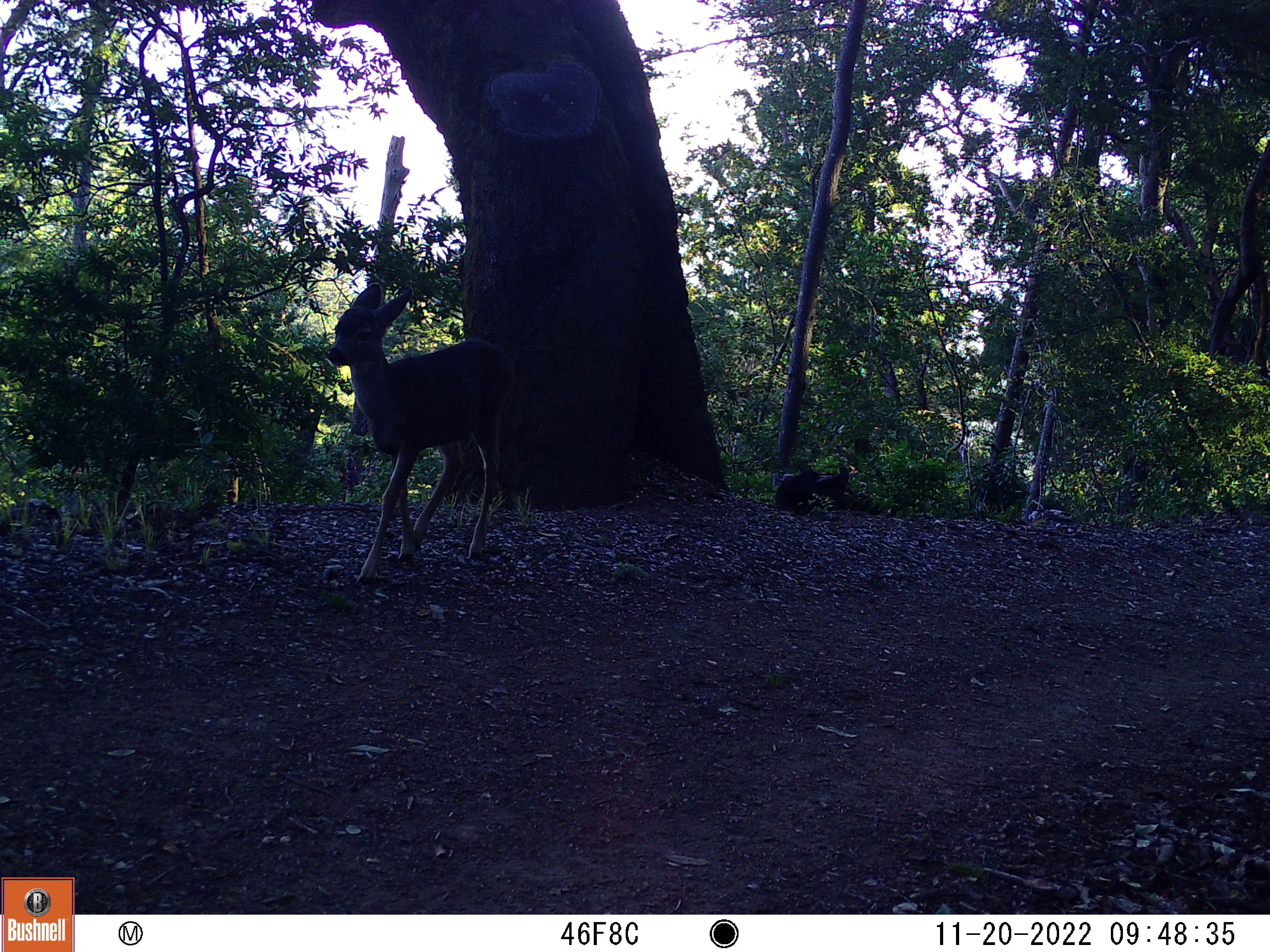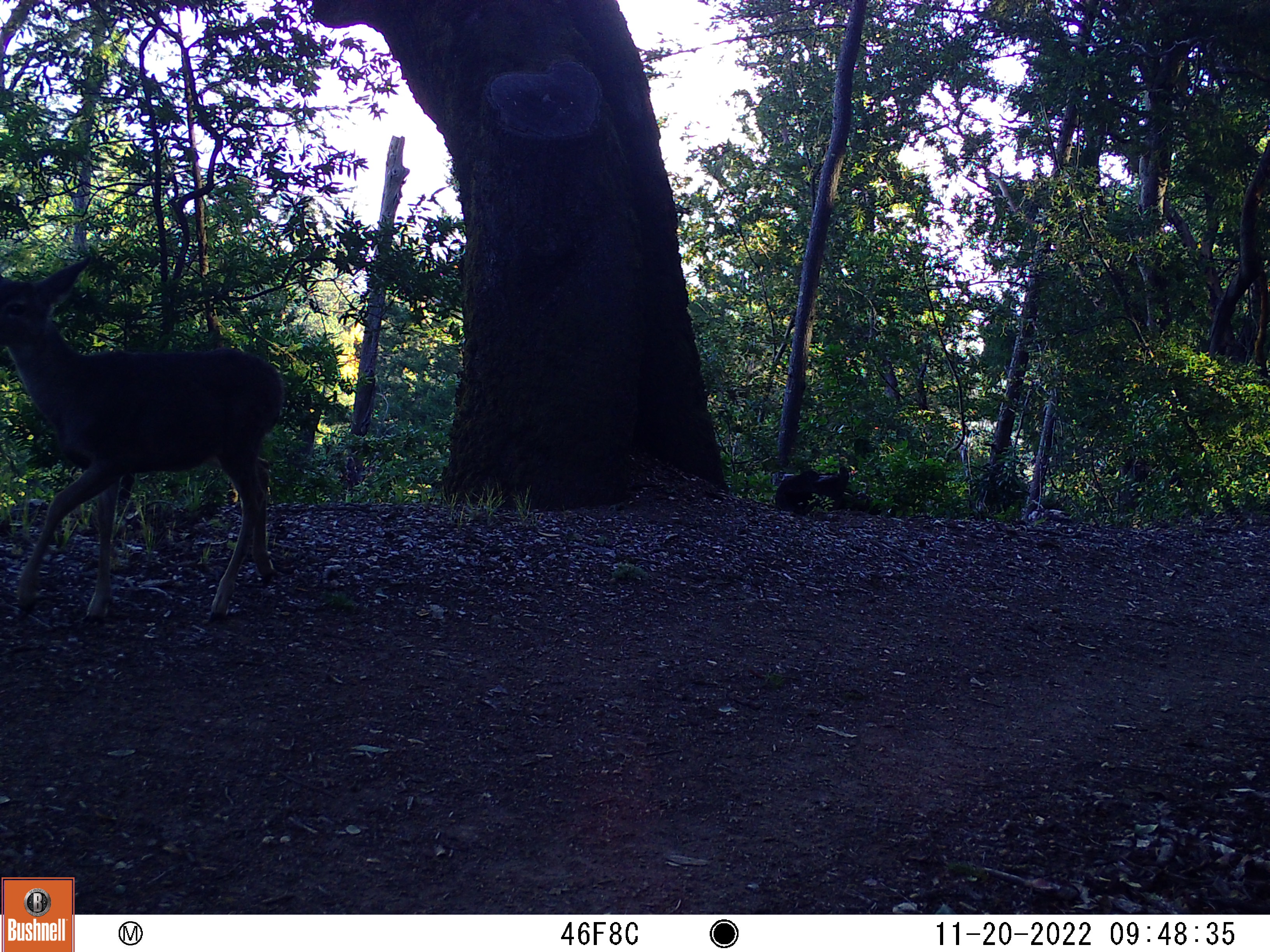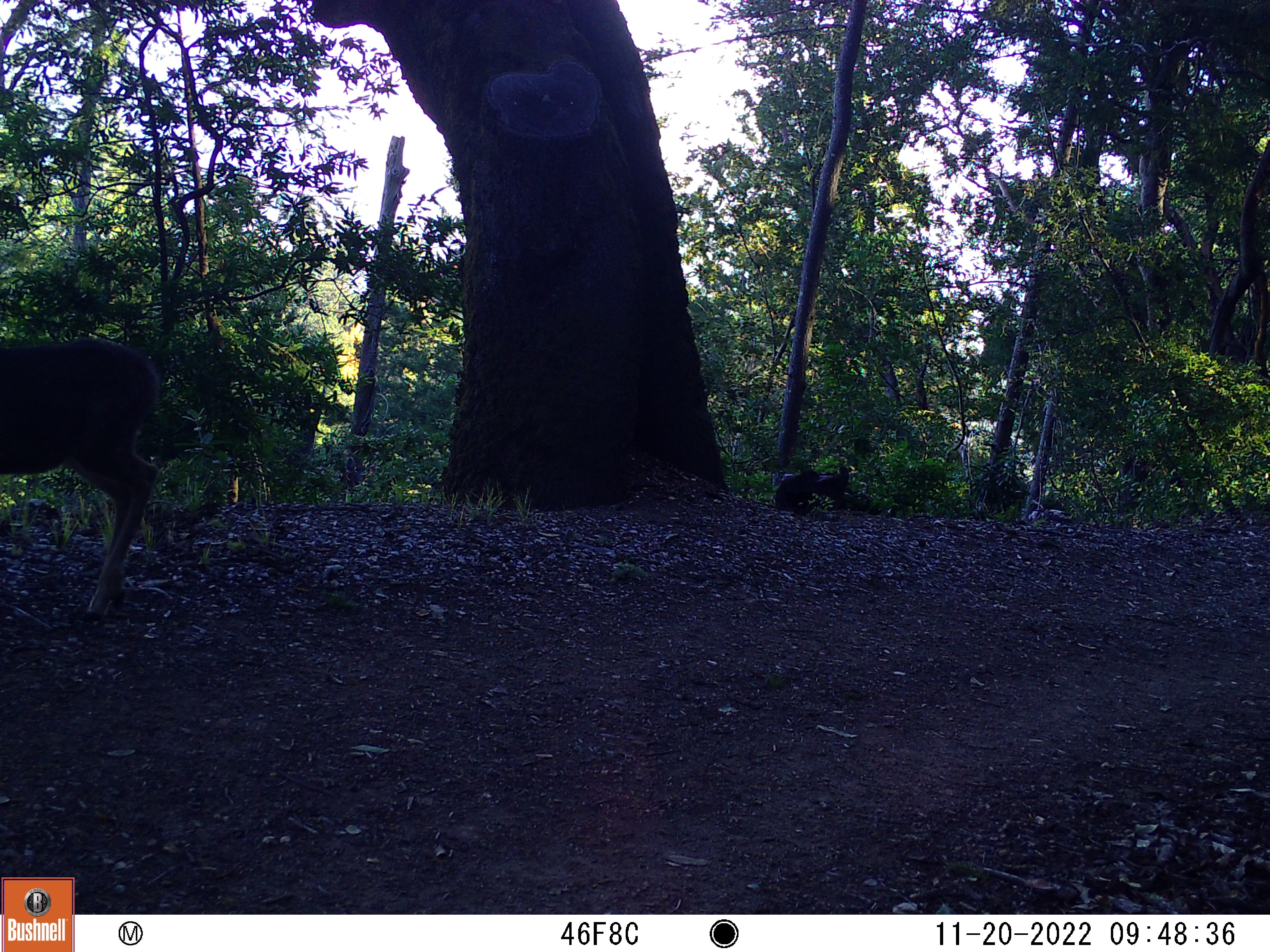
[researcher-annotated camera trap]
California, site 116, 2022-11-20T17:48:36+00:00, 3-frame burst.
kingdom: Animalia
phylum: Chordata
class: Mammalia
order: Artiodactyla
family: Cervidae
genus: Odocoileus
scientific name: Odocoileus hemionus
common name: mule deer